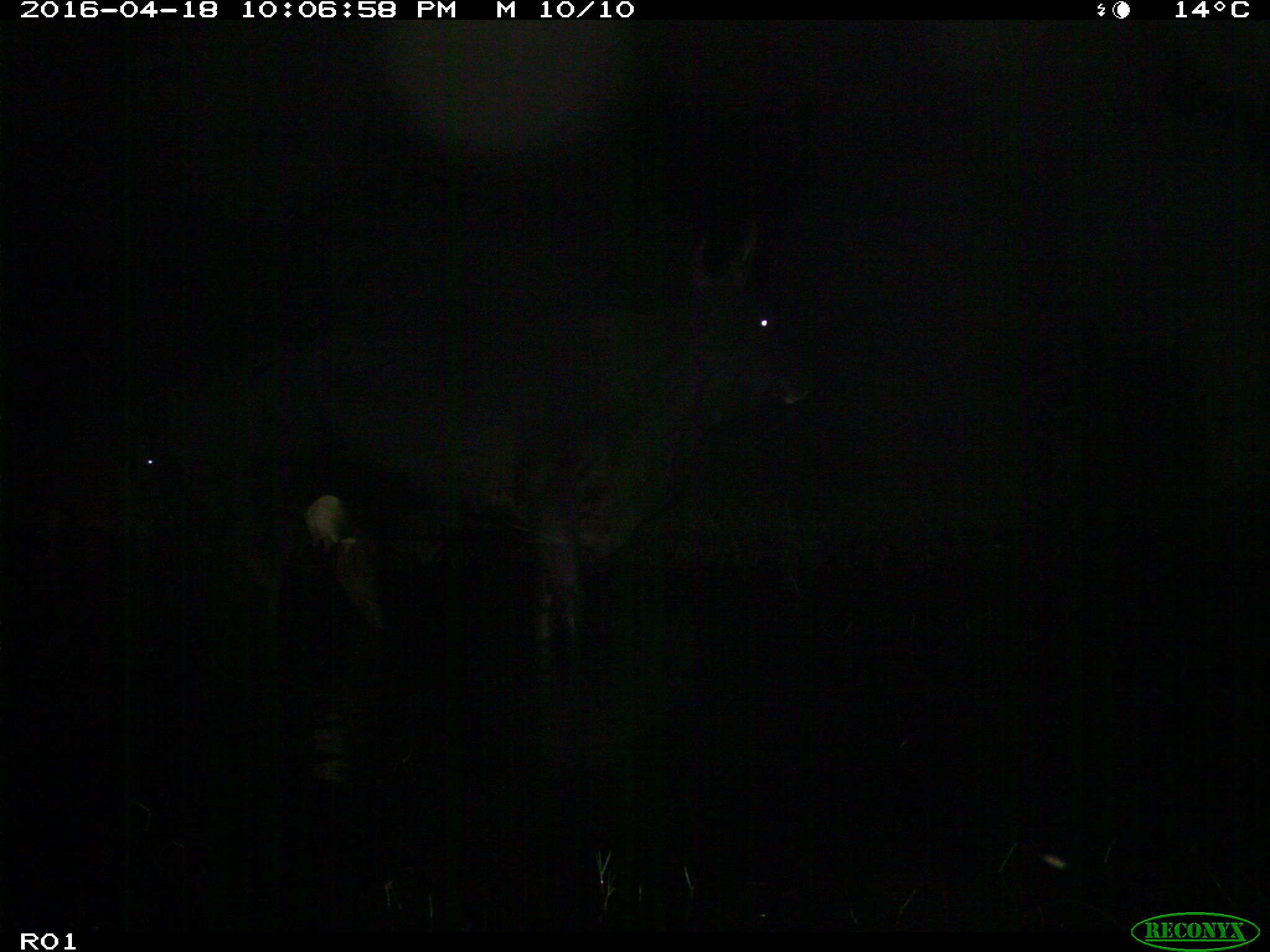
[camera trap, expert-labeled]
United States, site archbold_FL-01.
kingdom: Animalia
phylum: Chordata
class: Mammalia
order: Artiodactyla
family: Bovidae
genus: Bos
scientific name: Bos taurus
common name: domestic cow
Bos taurus (domestic cow).